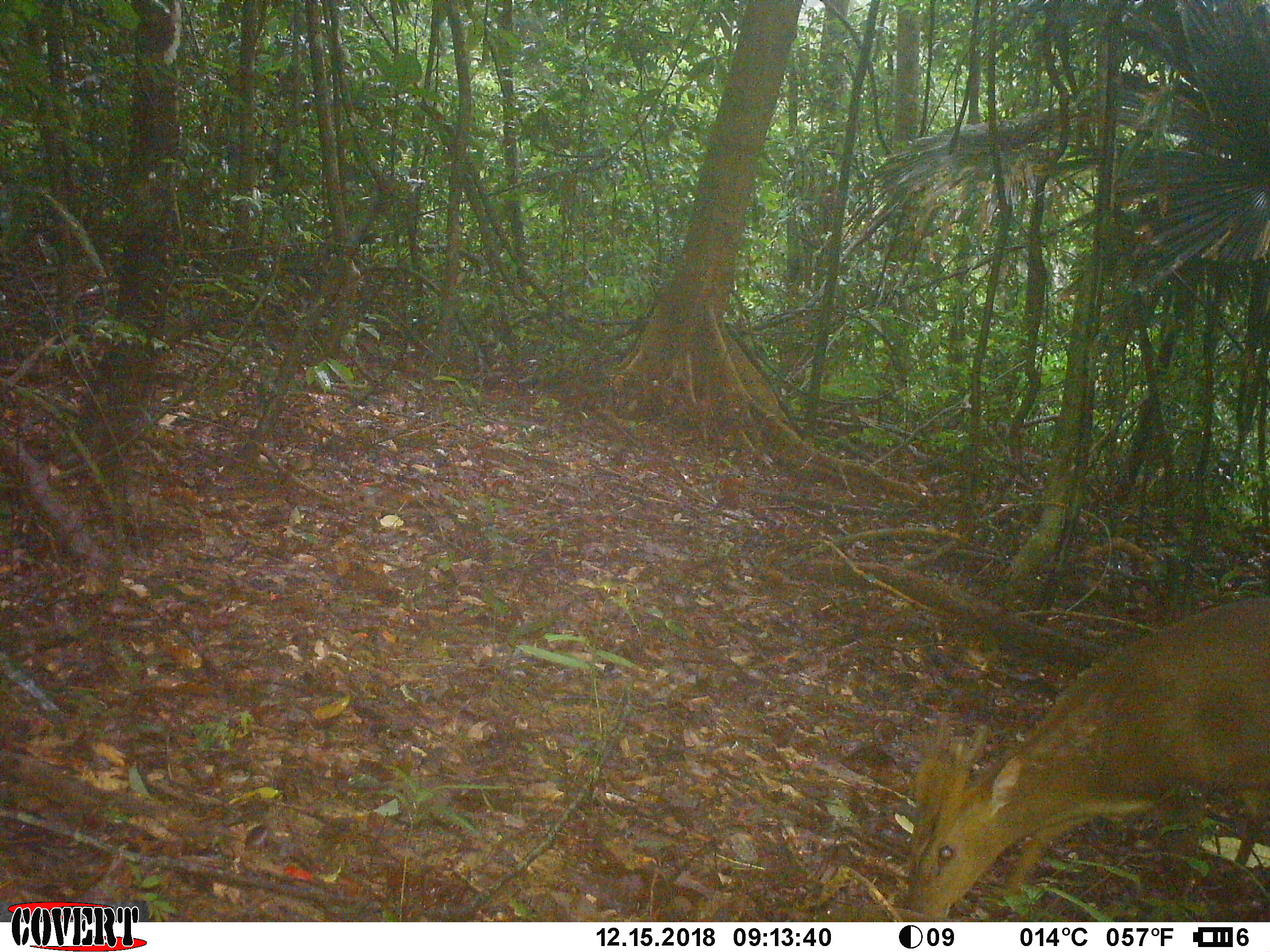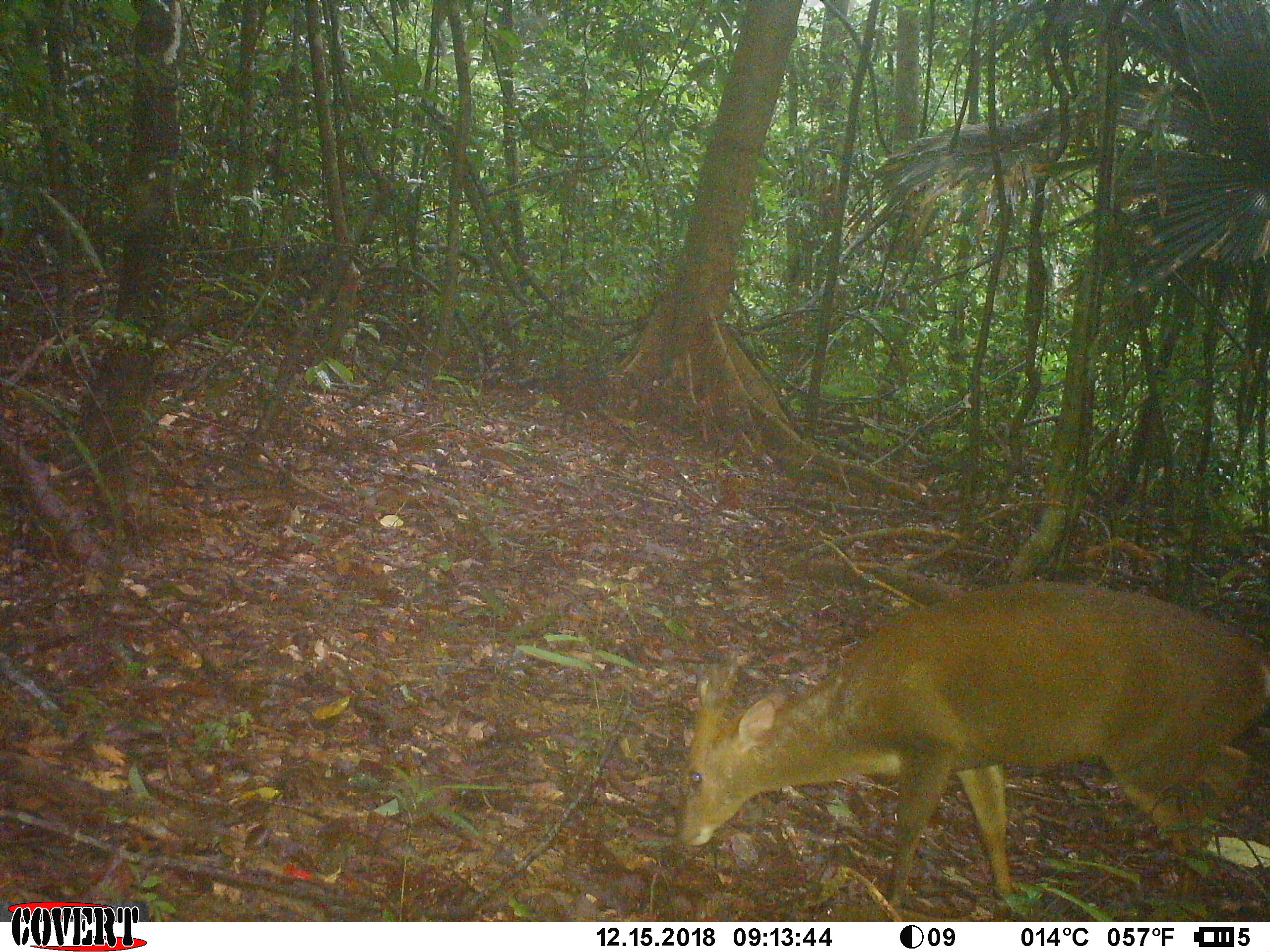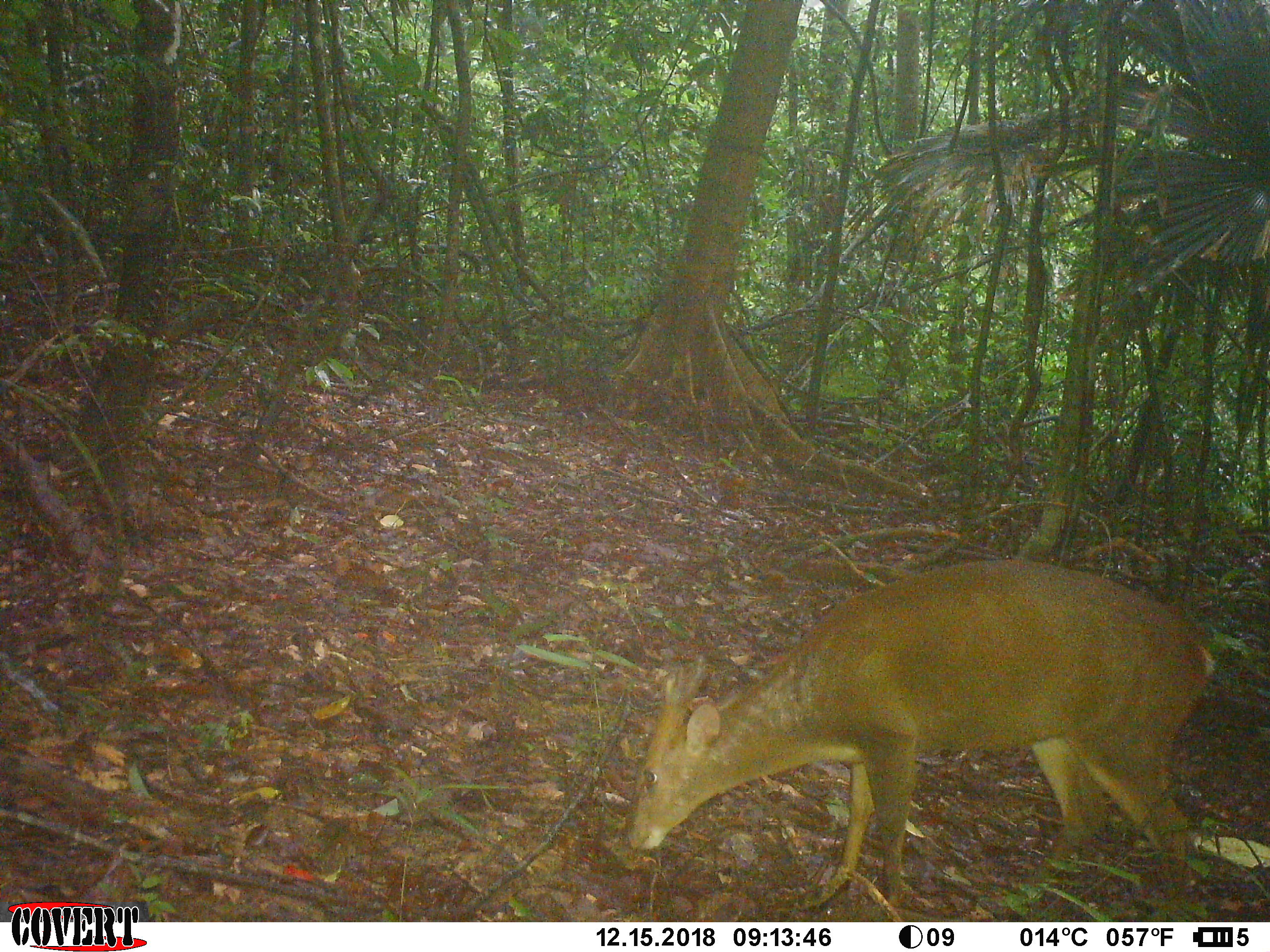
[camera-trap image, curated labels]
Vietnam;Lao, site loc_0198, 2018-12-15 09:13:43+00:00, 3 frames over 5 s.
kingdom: Animalia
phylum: Chordata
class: Mammalia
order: Artiodactyla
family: Cervidae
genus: Muntiacus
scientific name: Muntiacus vuquangensis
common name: large-antlered muntjac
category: large antlered muntjac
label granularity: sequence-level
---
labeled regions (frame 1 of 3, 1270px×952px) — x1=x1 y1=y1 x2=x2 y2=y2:
large antlered muntjac: x1=888 y1=597 x2=1270 y2=922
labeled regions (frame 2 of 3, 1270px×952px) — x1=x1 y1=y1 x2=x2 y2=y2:
large antlered muntjac: x1=677 y1=580 x2=1270 y2=922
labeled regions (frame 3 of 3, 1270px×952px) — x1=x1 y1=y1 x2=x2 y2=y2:
large antlered muntjac: x1=626 y1=559 x2=1215 y2=922